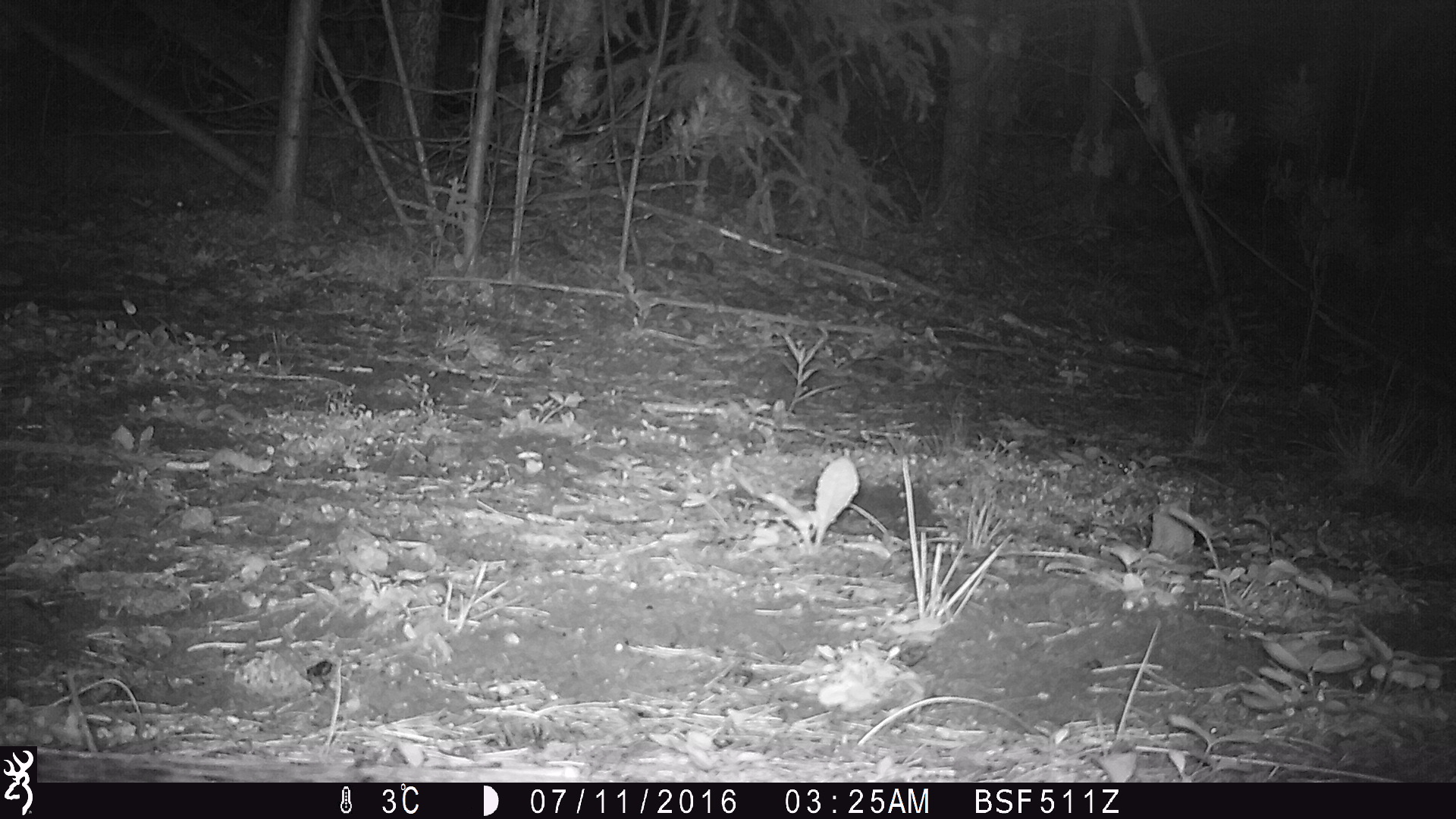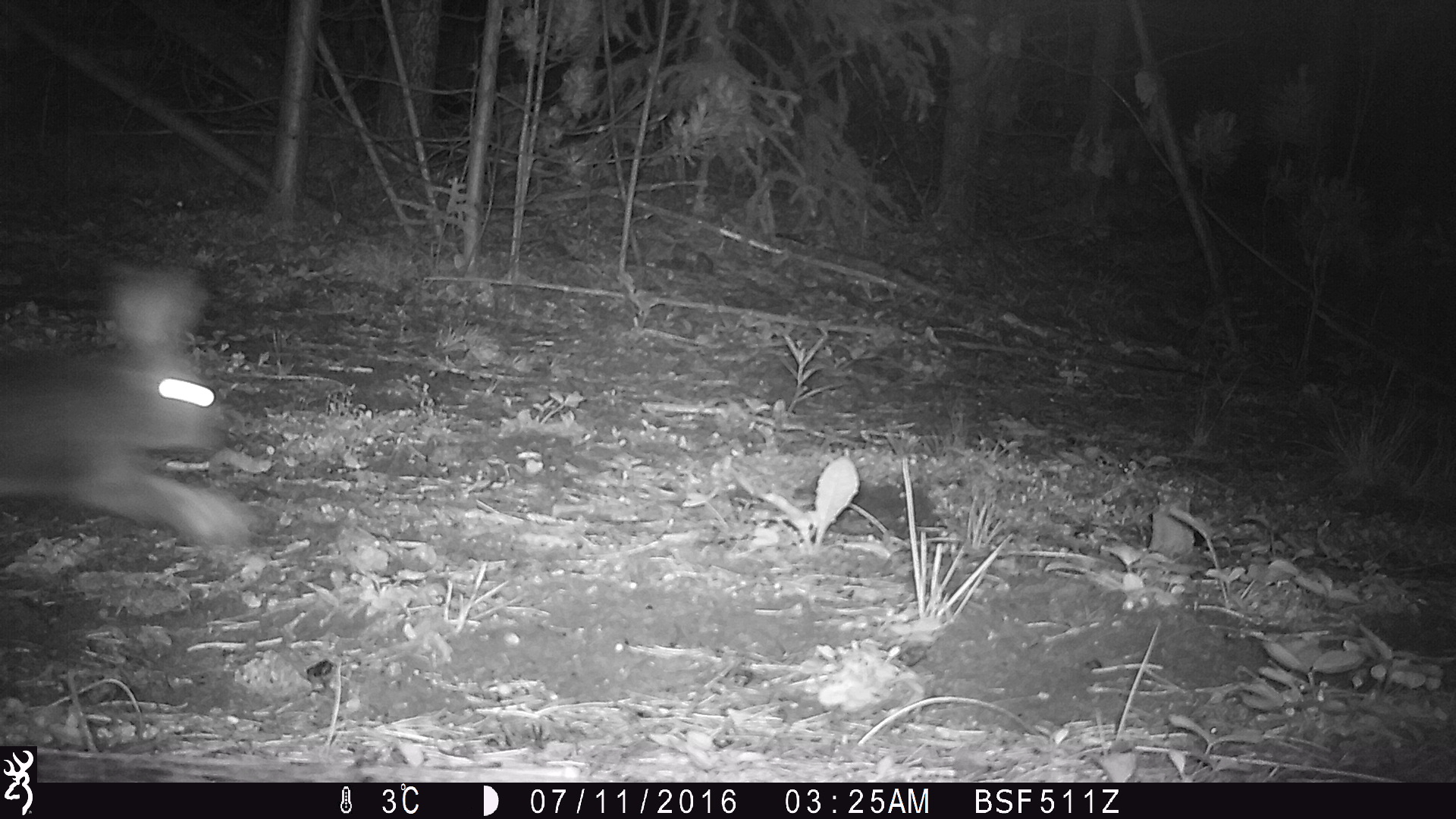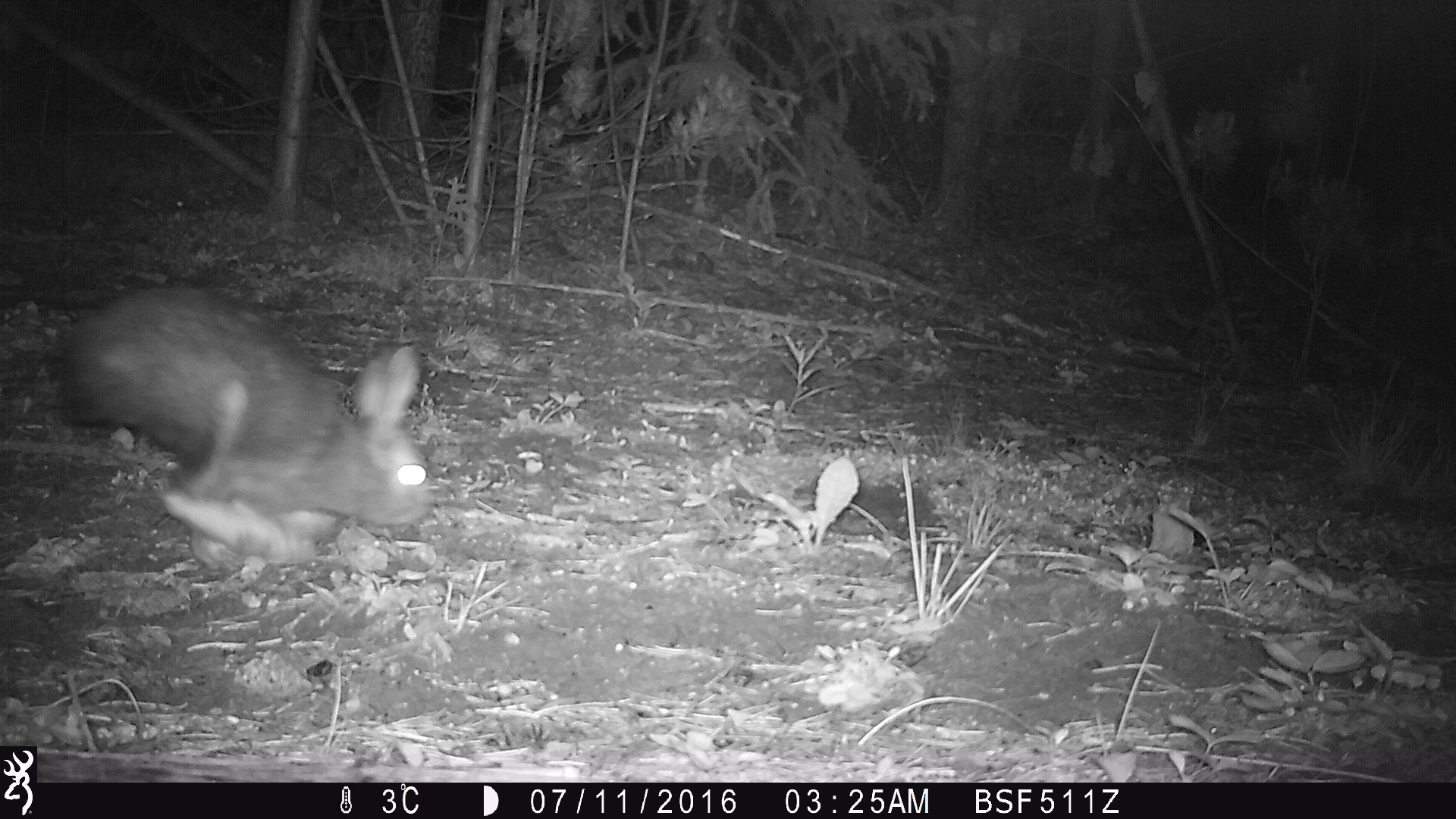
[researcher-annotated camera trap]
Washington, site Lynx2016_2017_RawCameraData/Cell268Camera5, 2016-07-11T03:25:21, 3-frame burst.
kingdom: Animalia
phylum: Chordata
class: Mammalia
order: Lagomorpha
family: Leporidae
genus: Lepus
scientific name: Lepus americanus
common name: snowshoe hare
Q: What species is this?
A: Lepus americanus (snowshoe hare).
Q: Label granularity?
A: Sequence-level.